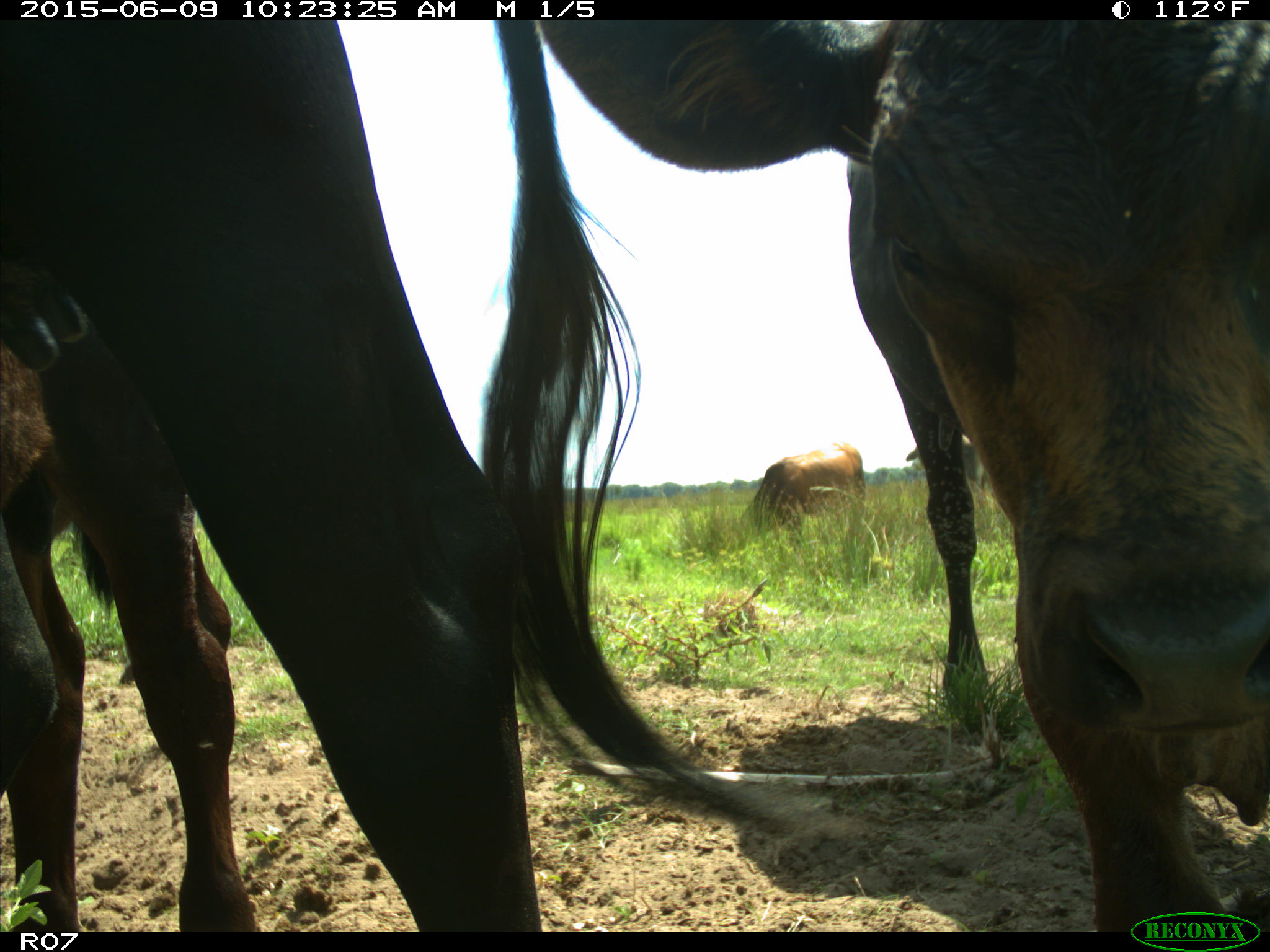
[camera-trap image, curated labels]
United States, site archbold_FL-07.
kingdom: Animalia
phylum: Chordata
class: Mammalia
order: Artiodactyla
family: Bovidae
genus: Bos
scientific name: Bos taurus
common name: domestic cow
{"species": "Bos taurus (domestic cow)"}